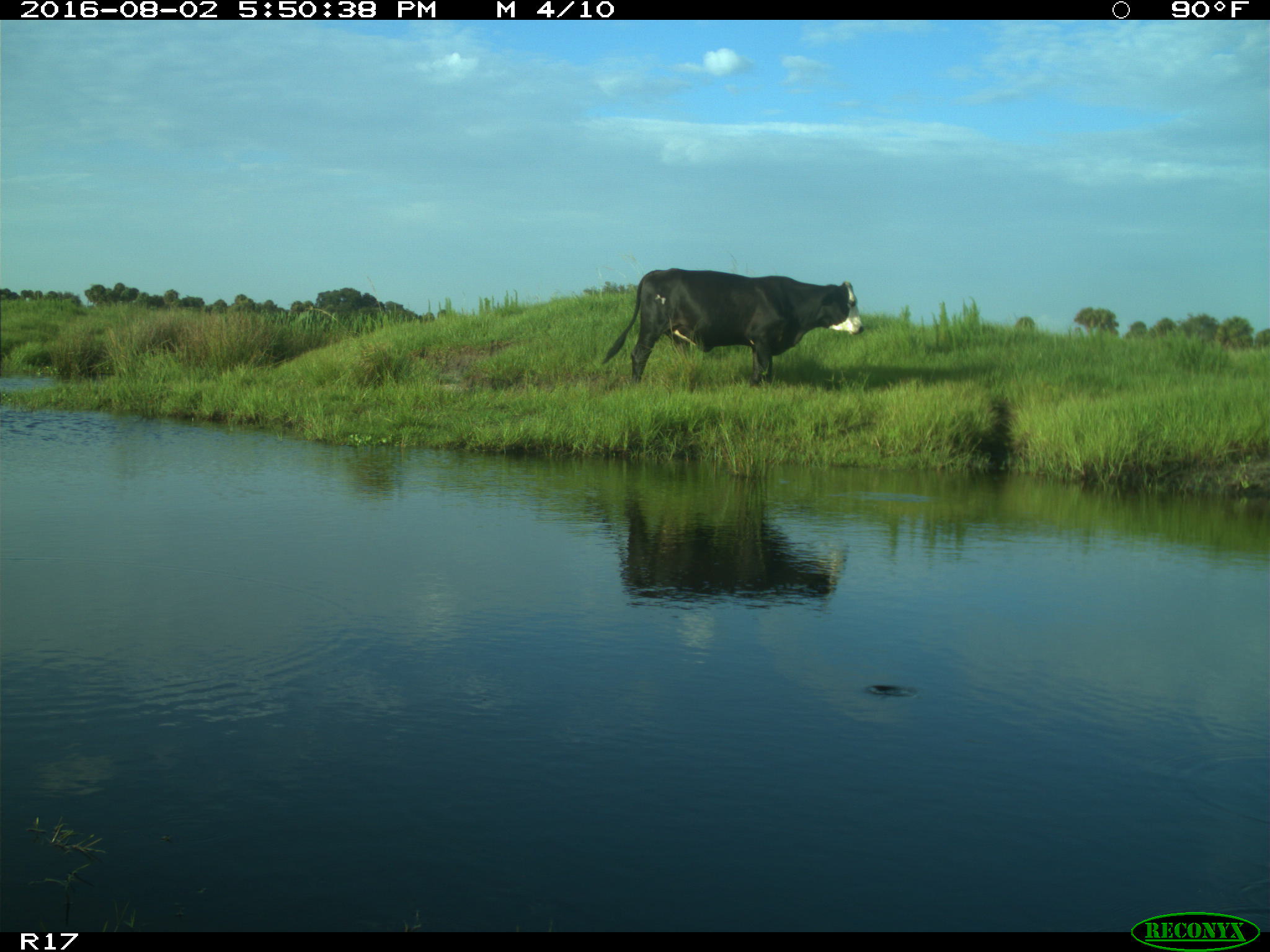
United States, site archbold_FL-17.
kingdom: Animalia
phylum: Chordata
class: Mammalia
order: Artiodactyla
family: Bovidae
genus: Bos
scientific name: Bos taurus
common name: domestic cow